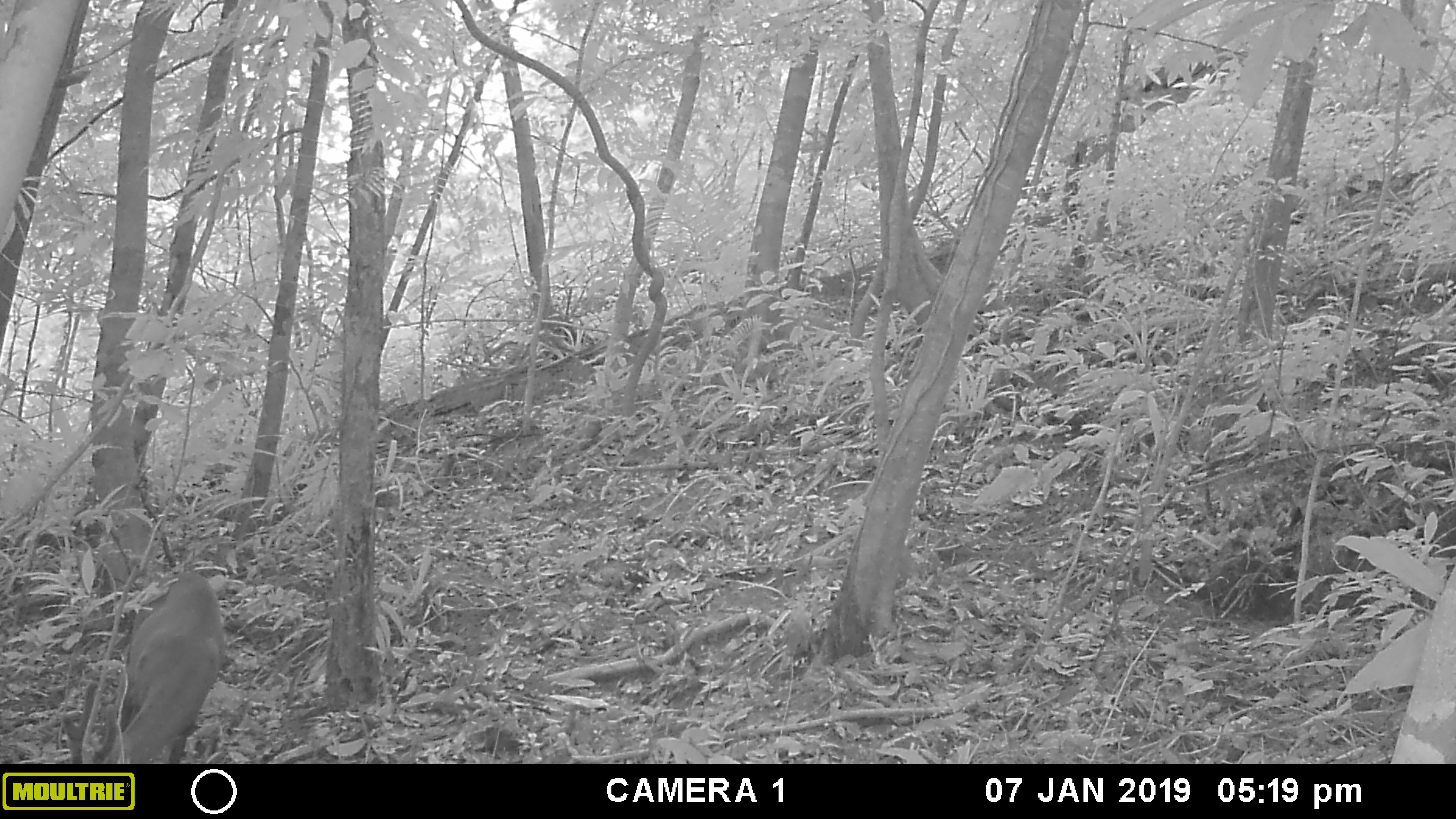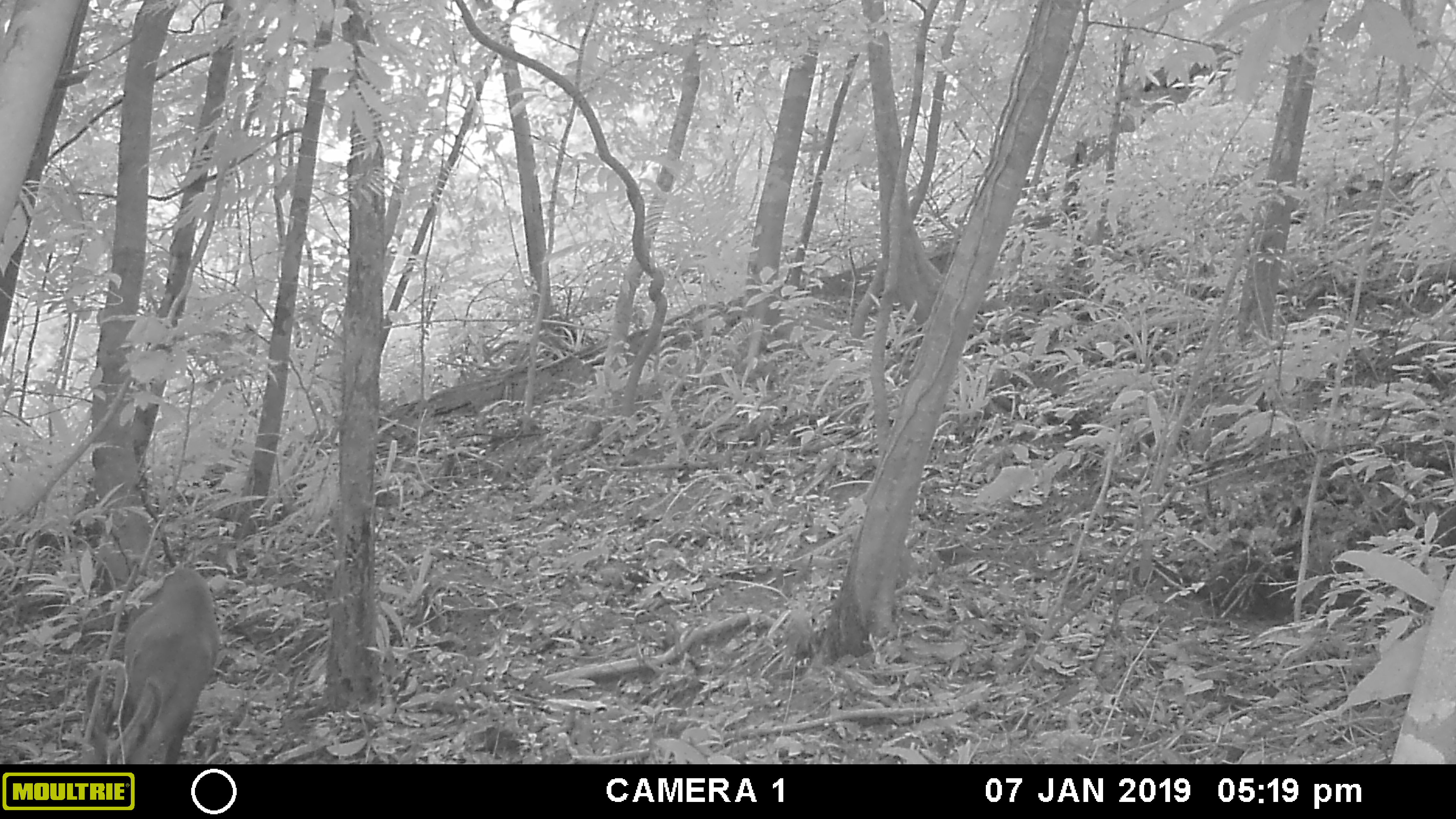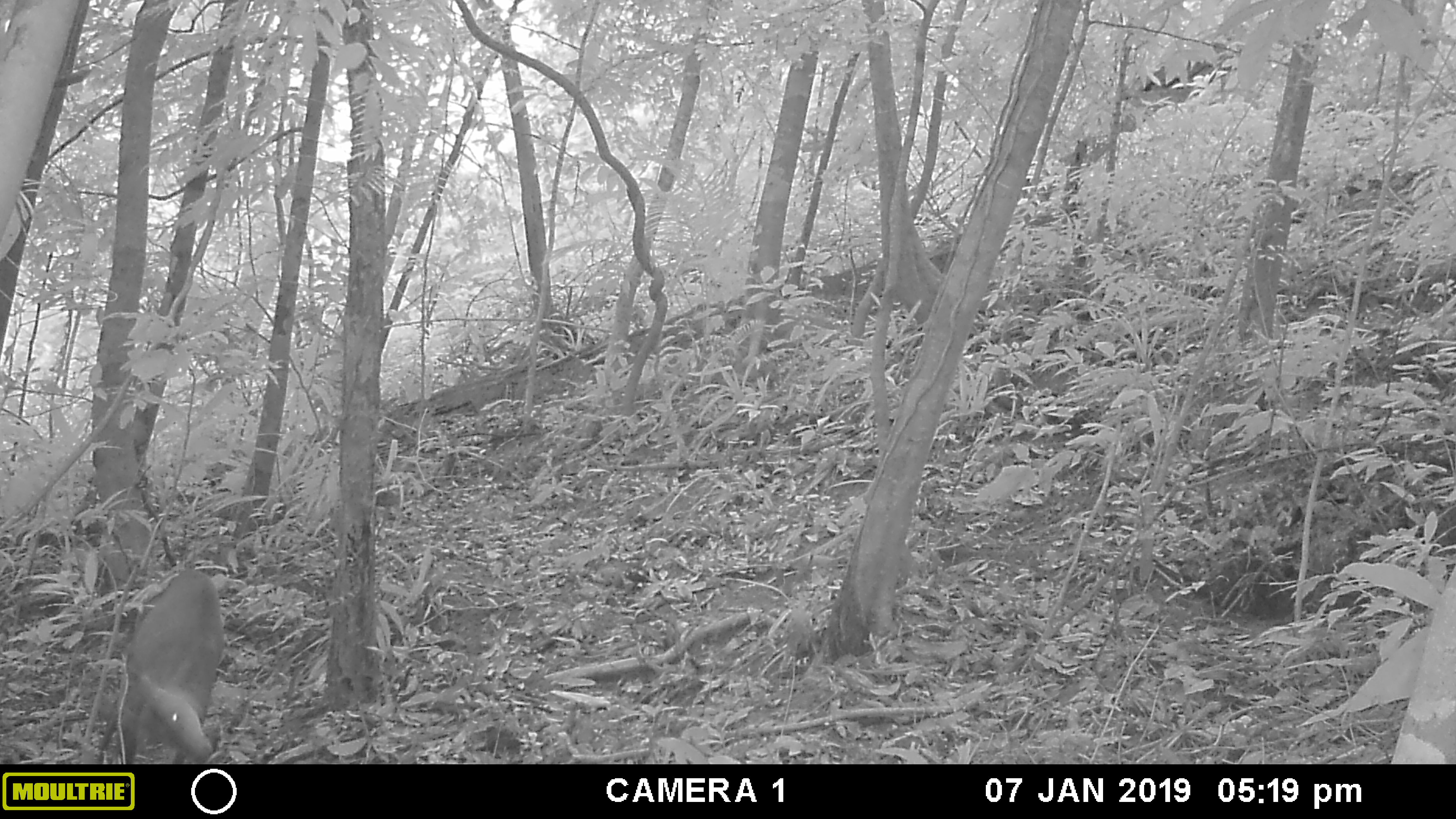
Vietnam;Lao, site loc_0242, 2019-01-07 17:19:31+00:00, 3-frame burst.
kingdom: Animalia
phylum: Chordata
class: Mammalia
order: Artiodactyla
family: Cervidae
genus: Muntiacus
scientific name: Muntiacus vuquangensis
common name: large-antlered muntjac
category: large antlered muntjac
Large antlered muntjac (large-antlered muntjac) (Muntiacus vuquangensis). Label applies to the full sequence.